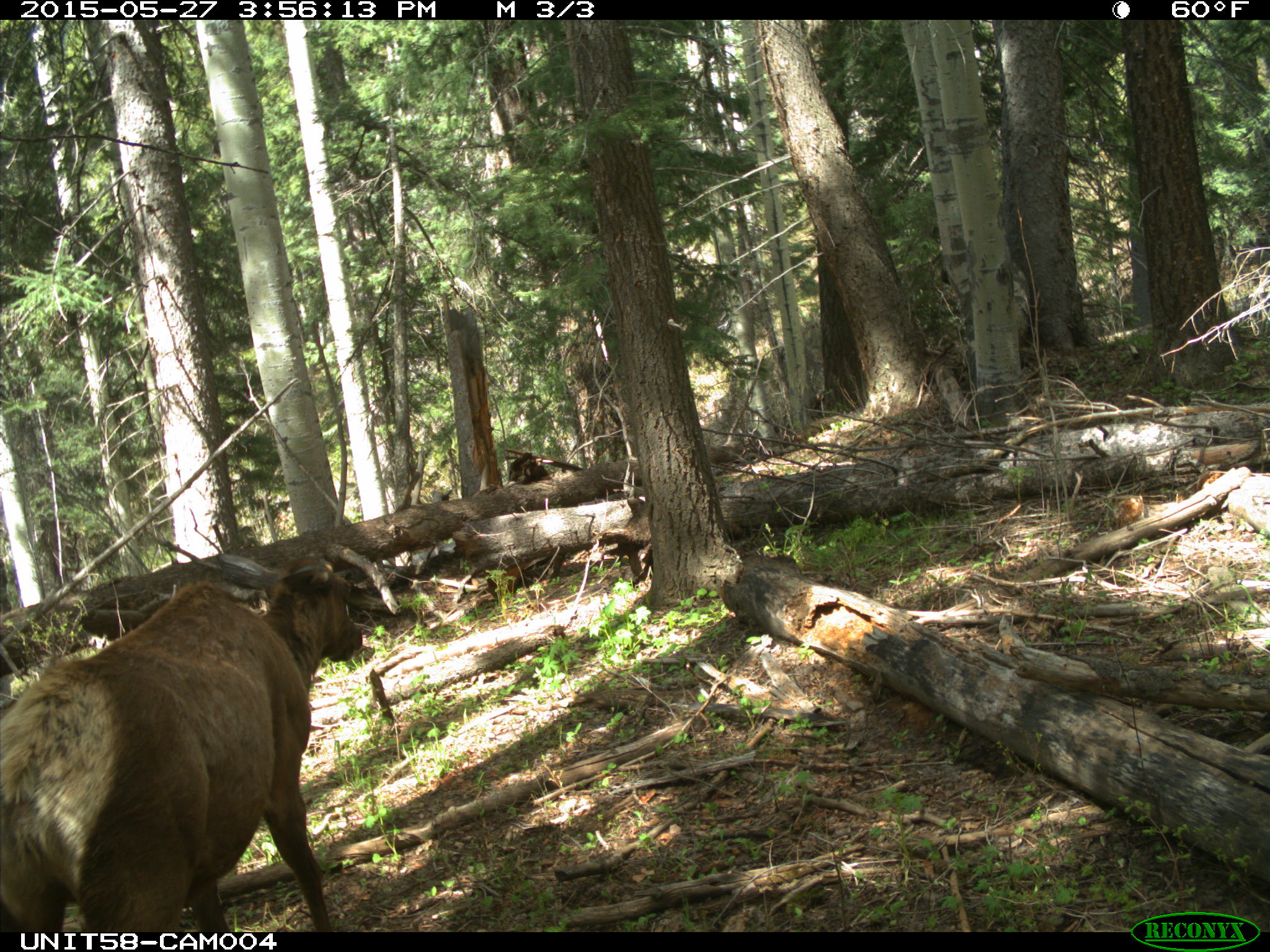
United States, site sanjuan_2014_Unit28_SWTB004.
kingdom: Animalia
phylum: Chordata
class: Mammalia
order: Artiodactyla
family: Cervidae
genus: Cervus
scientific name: Cervus elaphus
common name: red deer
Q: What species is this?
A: Cervus elaphus (red deer).